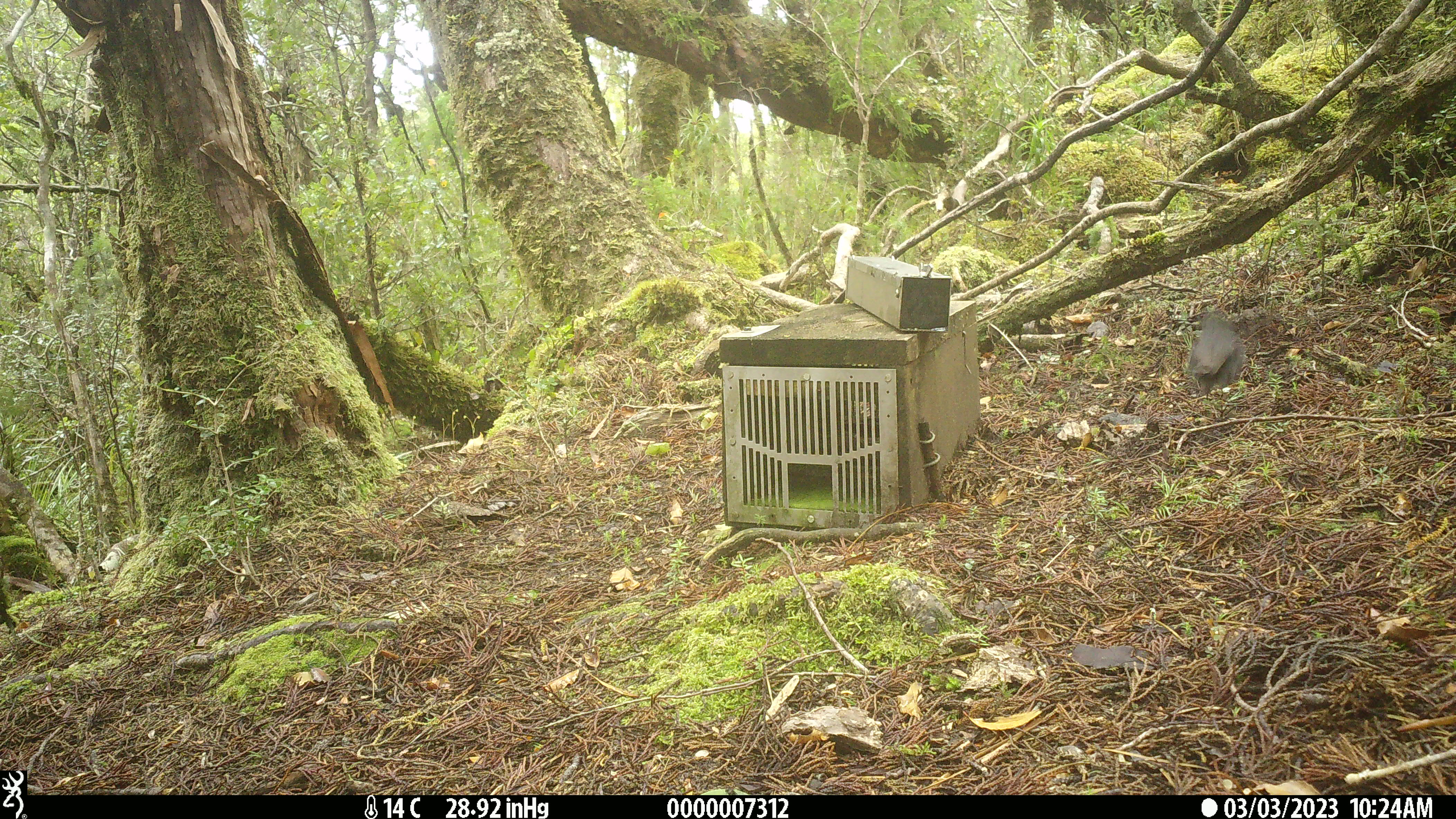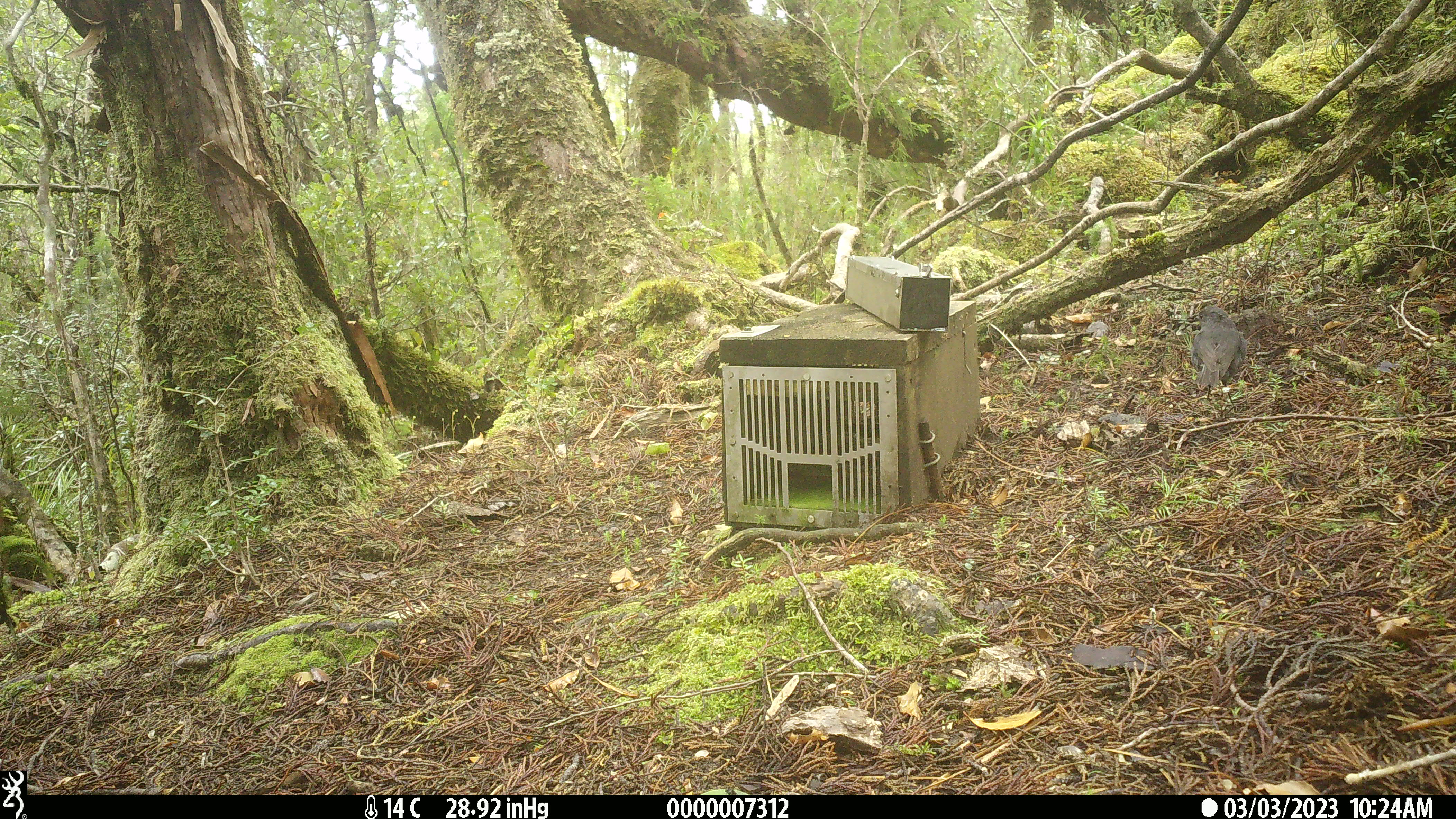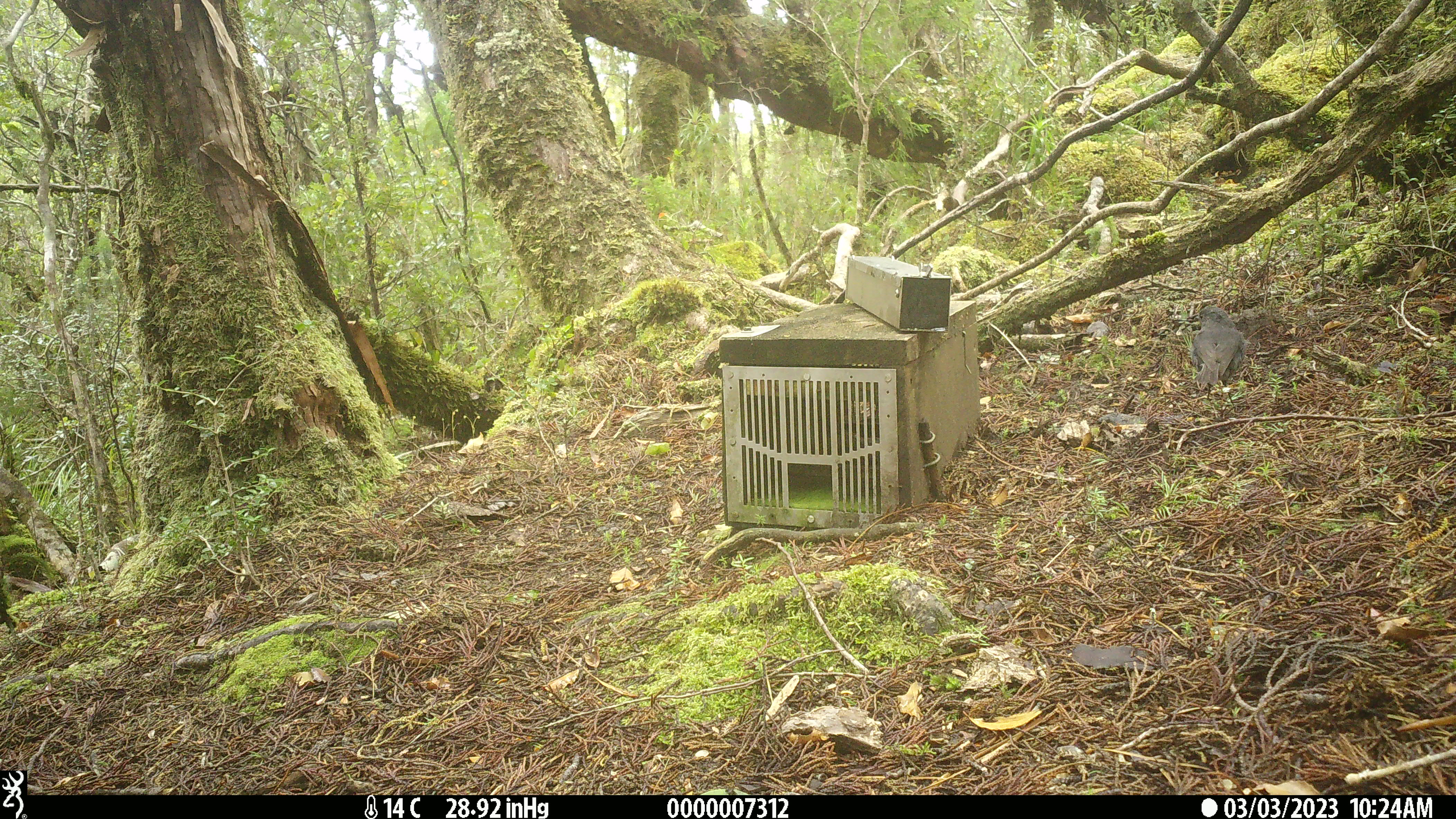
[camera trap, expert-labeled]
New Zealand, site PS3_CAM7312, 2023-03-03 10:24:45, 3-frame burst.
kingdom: Animalia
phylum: Chordata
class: Aves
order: Passeriformes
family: Petroicidae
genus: Petroica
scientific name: Petroica australis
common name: new zealand robin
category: robin